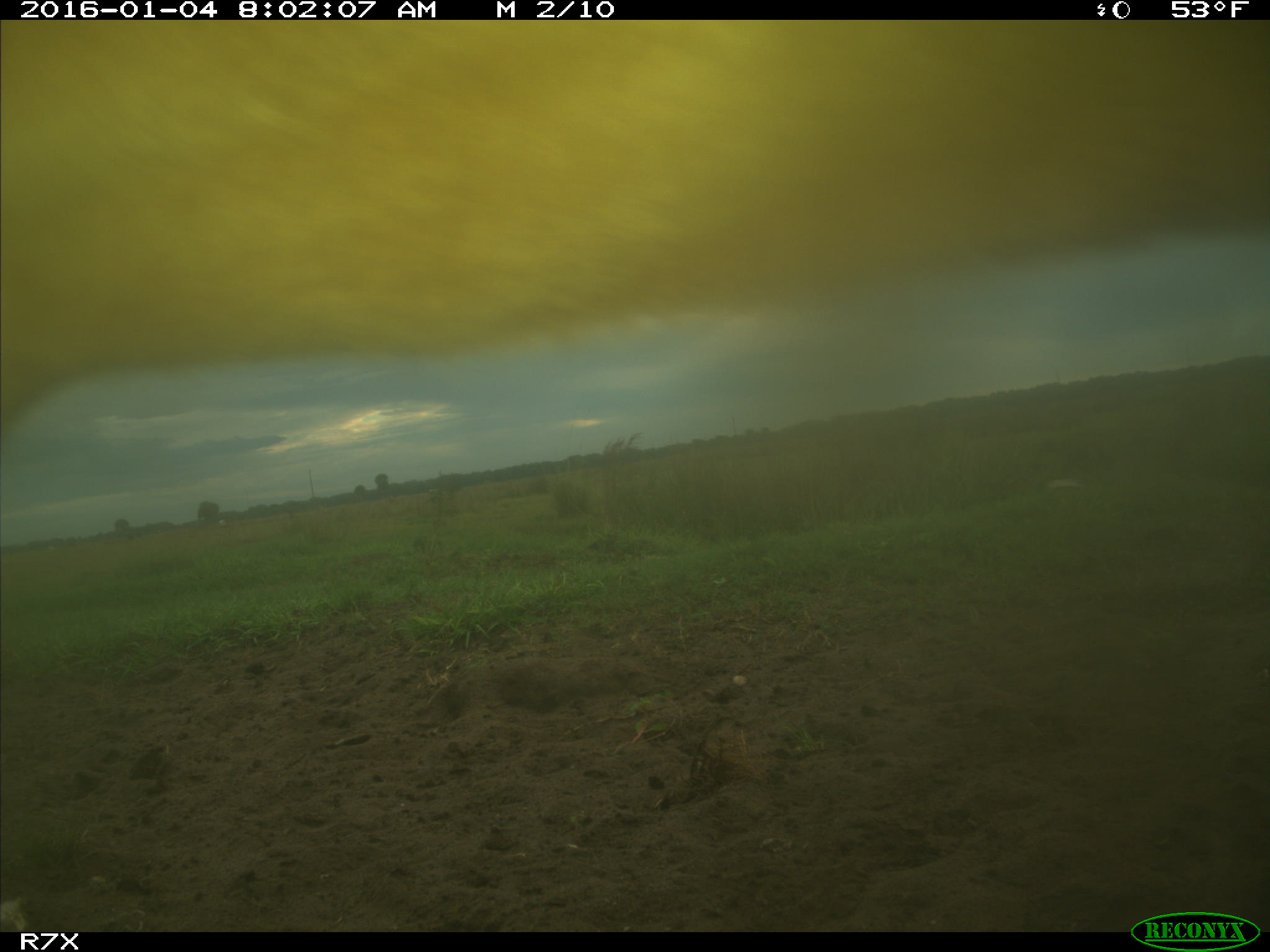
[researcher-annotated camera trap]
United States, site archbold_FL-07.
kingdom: Animalia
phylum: Chordata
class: Mammalia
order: Artiodactyla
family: Bovidae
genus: Bos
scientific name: Bos taurus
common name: domestic cow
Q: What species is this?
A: Bos taurus (domestic cow).